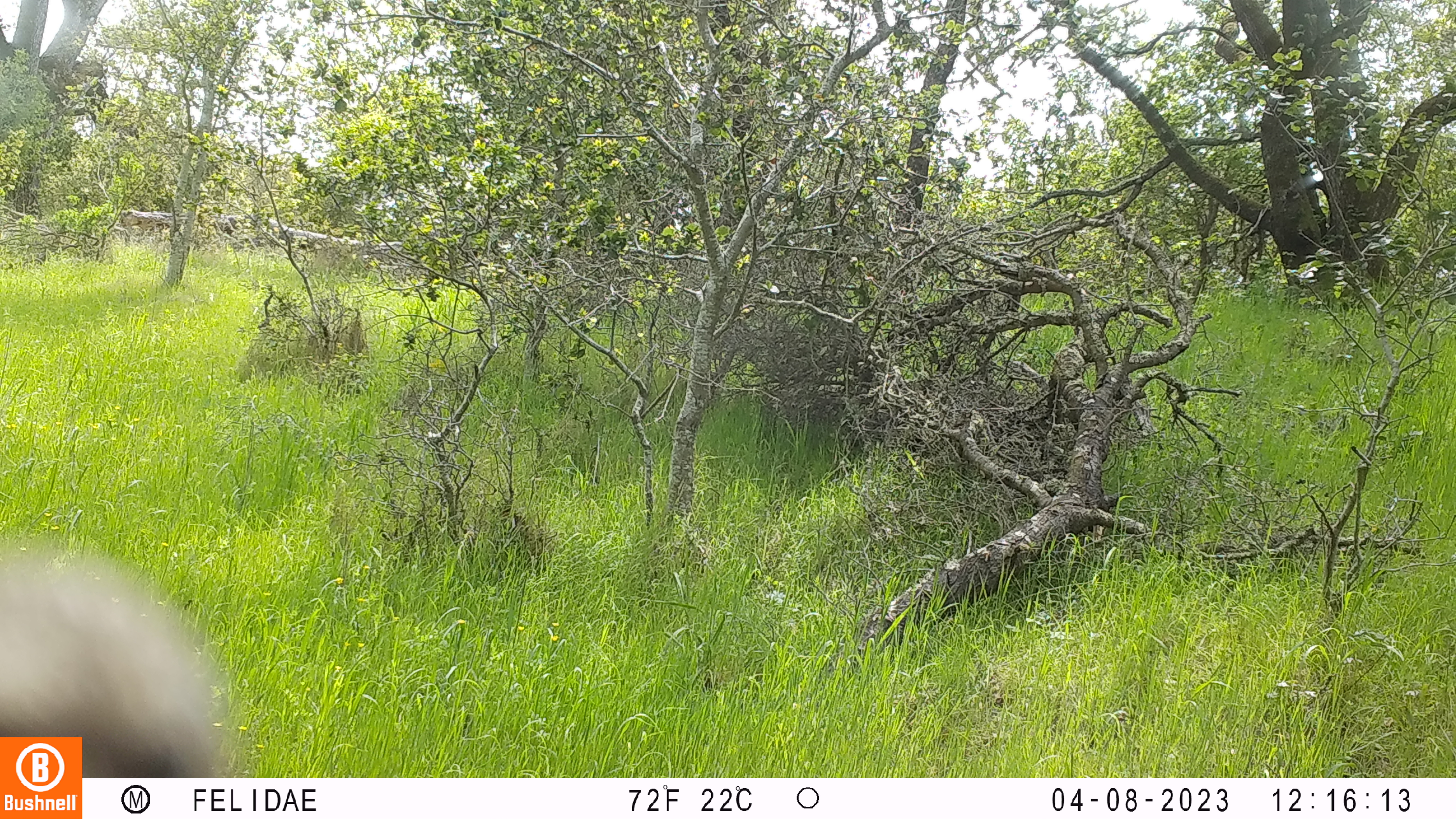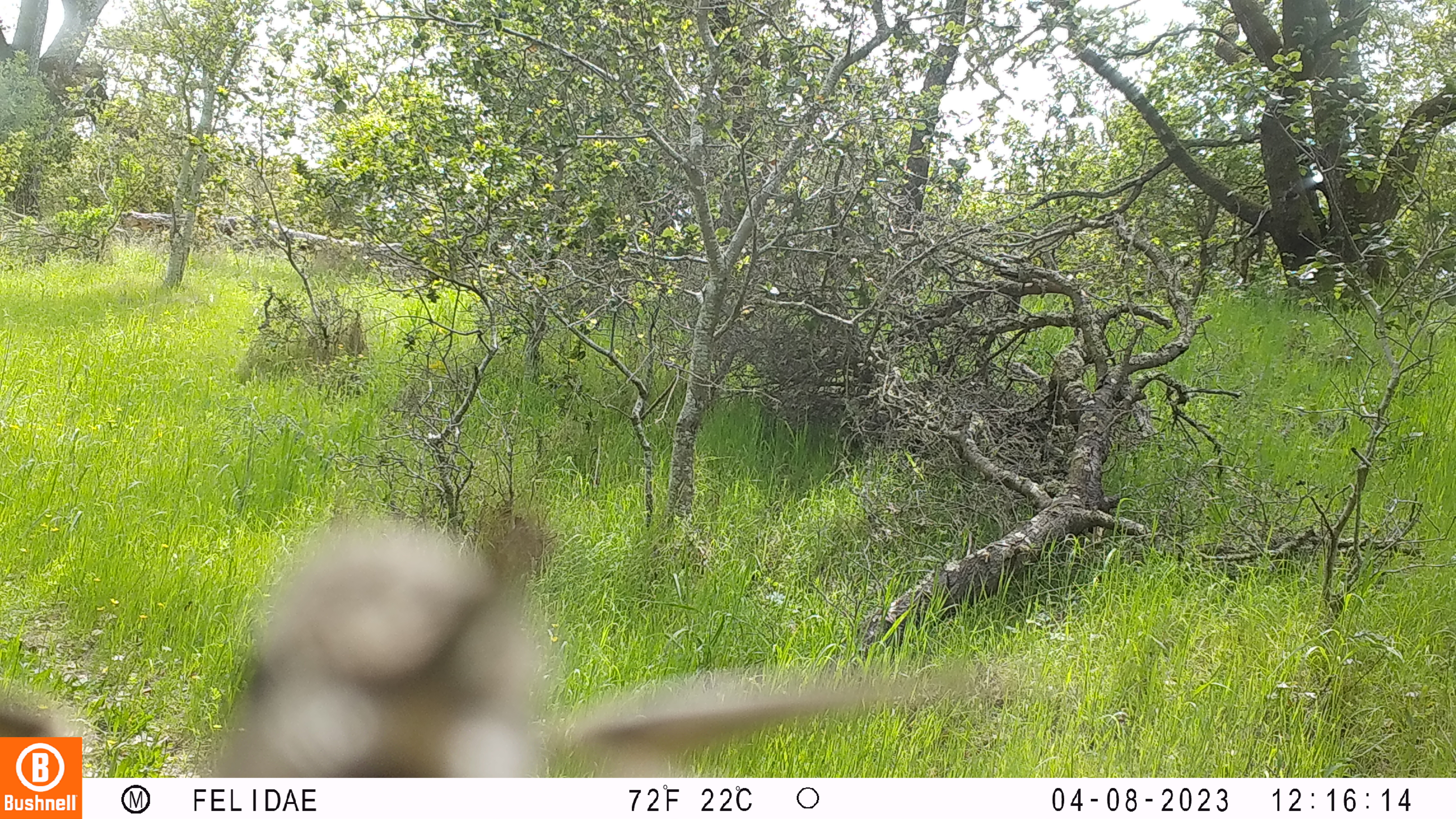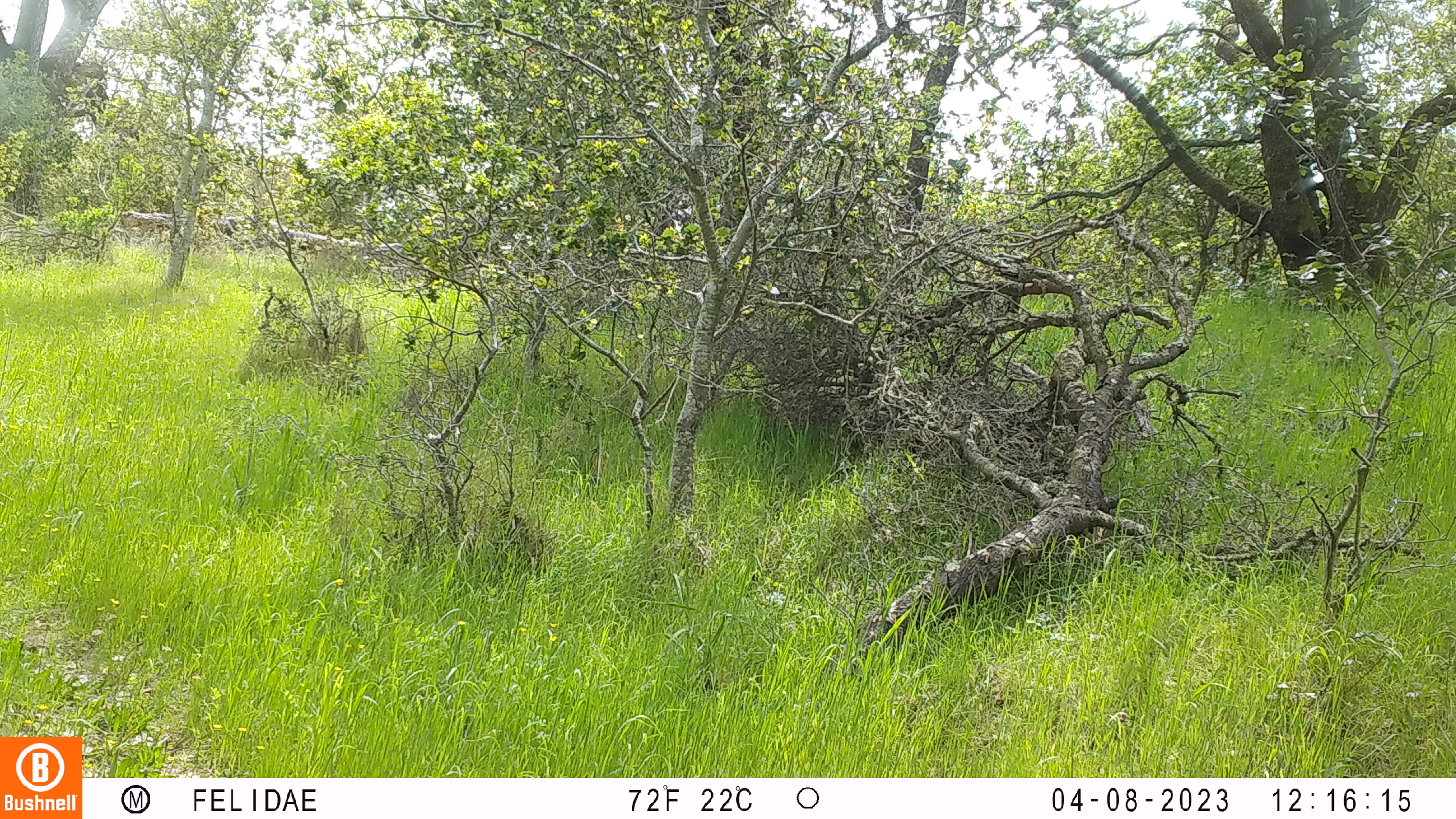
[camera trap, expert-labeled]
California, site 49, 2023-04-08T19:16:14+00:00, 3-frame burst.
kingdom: Animalia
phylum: Chordata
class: Aves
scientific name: Aves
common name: bird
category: unknown bird